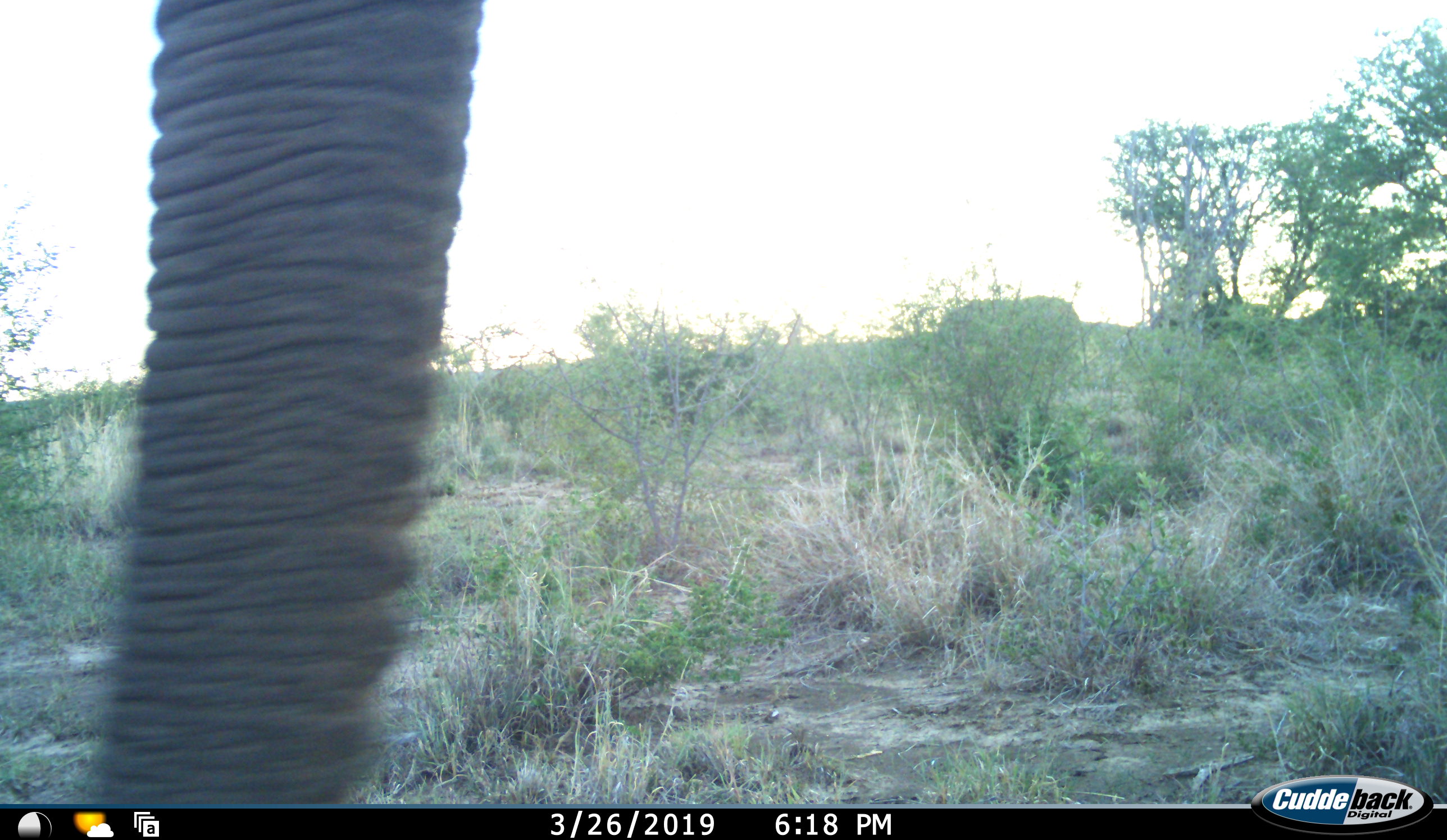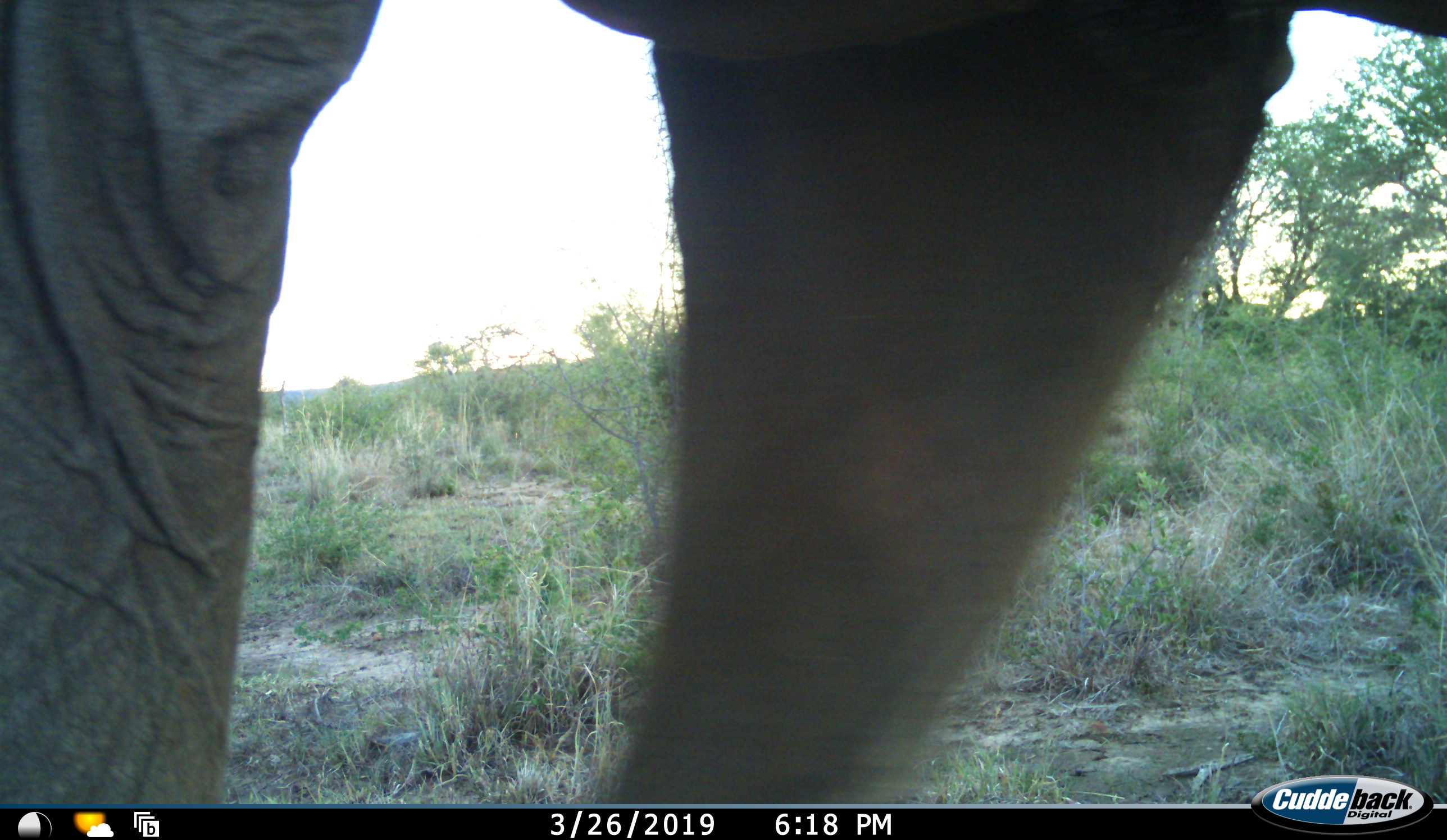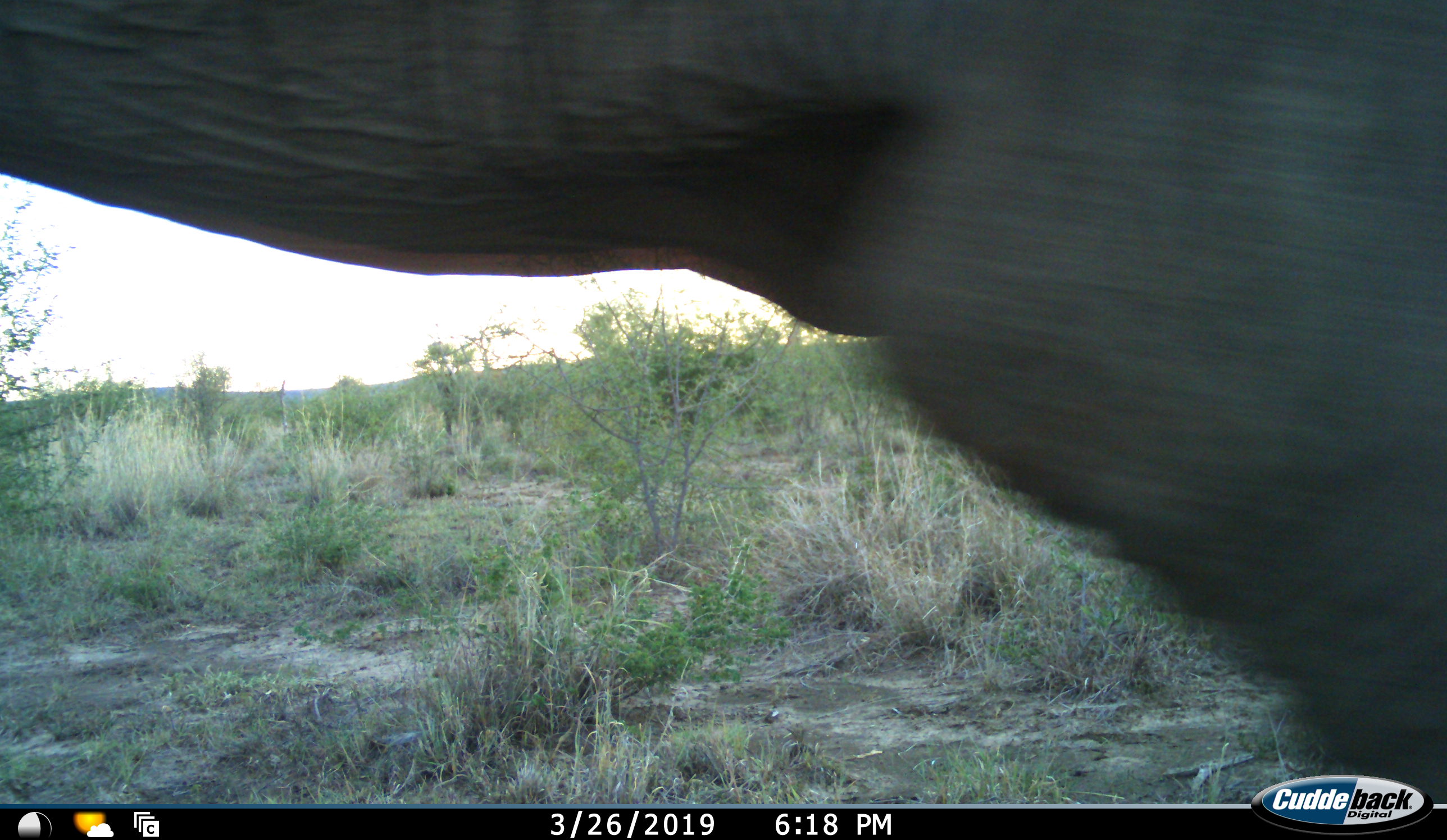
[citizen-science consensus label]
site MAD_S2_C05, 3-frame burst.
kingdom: Animalia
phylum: Chordata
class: Mammalia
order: Proboscidea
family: Elephantidae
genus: Loxodonta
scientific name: Loxodonta africana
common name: african bush elephant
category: elephant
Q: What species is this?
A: Elephant (african bush elephant) (Loxodonta africana).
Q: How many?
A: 1.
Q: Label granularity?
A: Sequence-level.